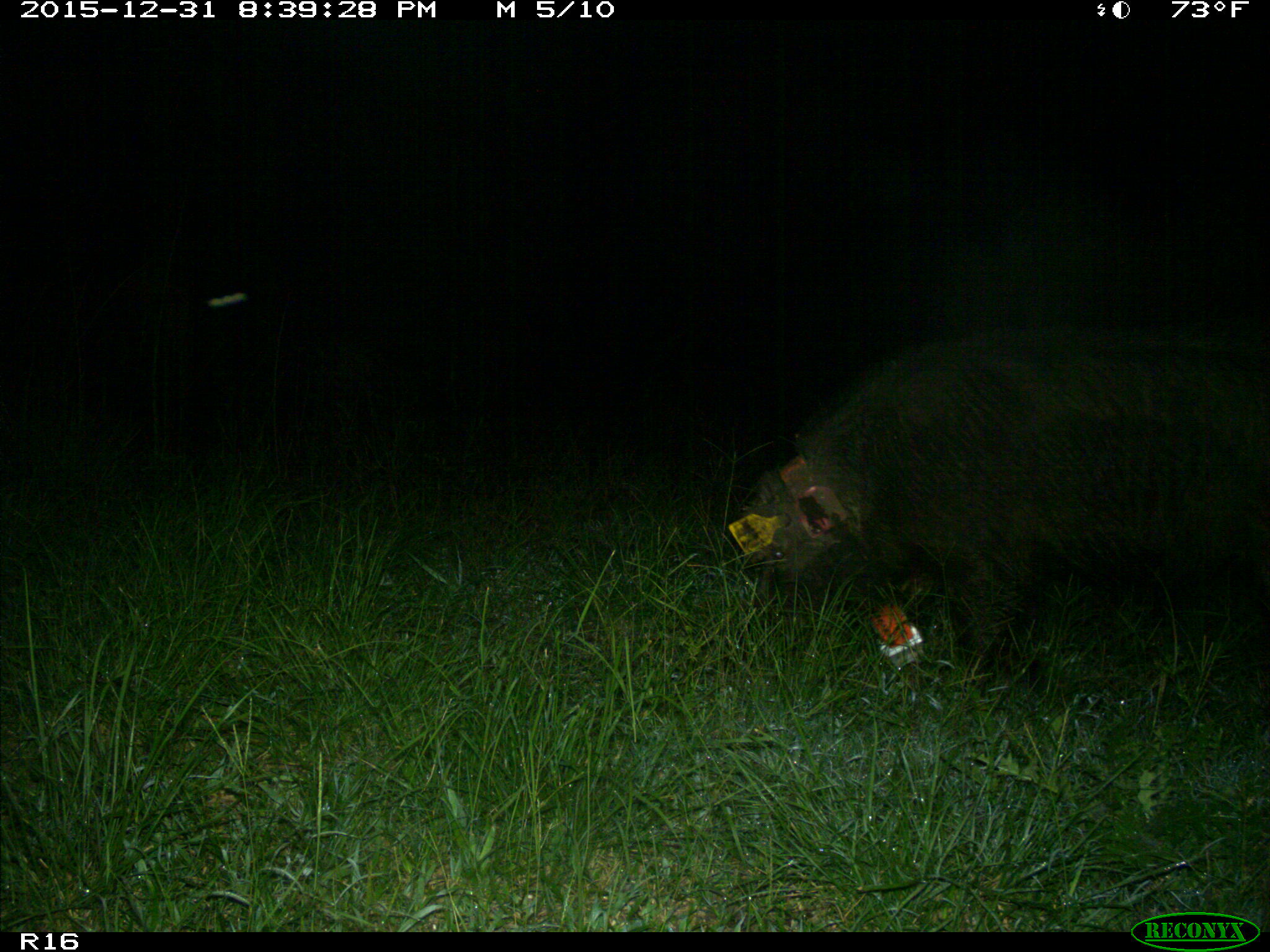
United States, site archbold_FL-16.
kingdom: Animalia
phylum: Chordata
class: Mammalia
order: Artiodactyla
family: Suidae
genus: Sus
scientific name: Sus scrofa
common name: wild boar